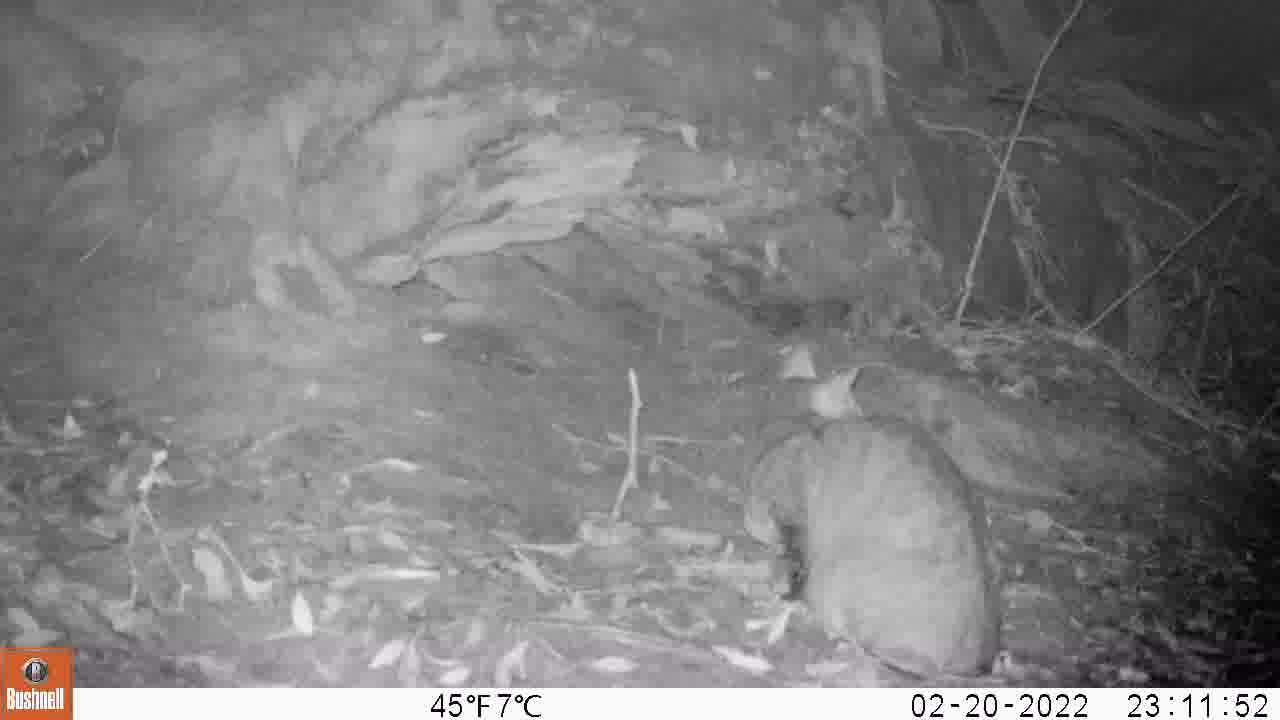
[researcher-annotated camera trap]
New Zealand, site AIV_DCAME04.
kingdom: Animalia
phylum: Chordata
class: Mammalia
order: Carnivora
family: Felidae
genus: Felis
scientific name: Felis catus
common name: domestic cat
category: cat